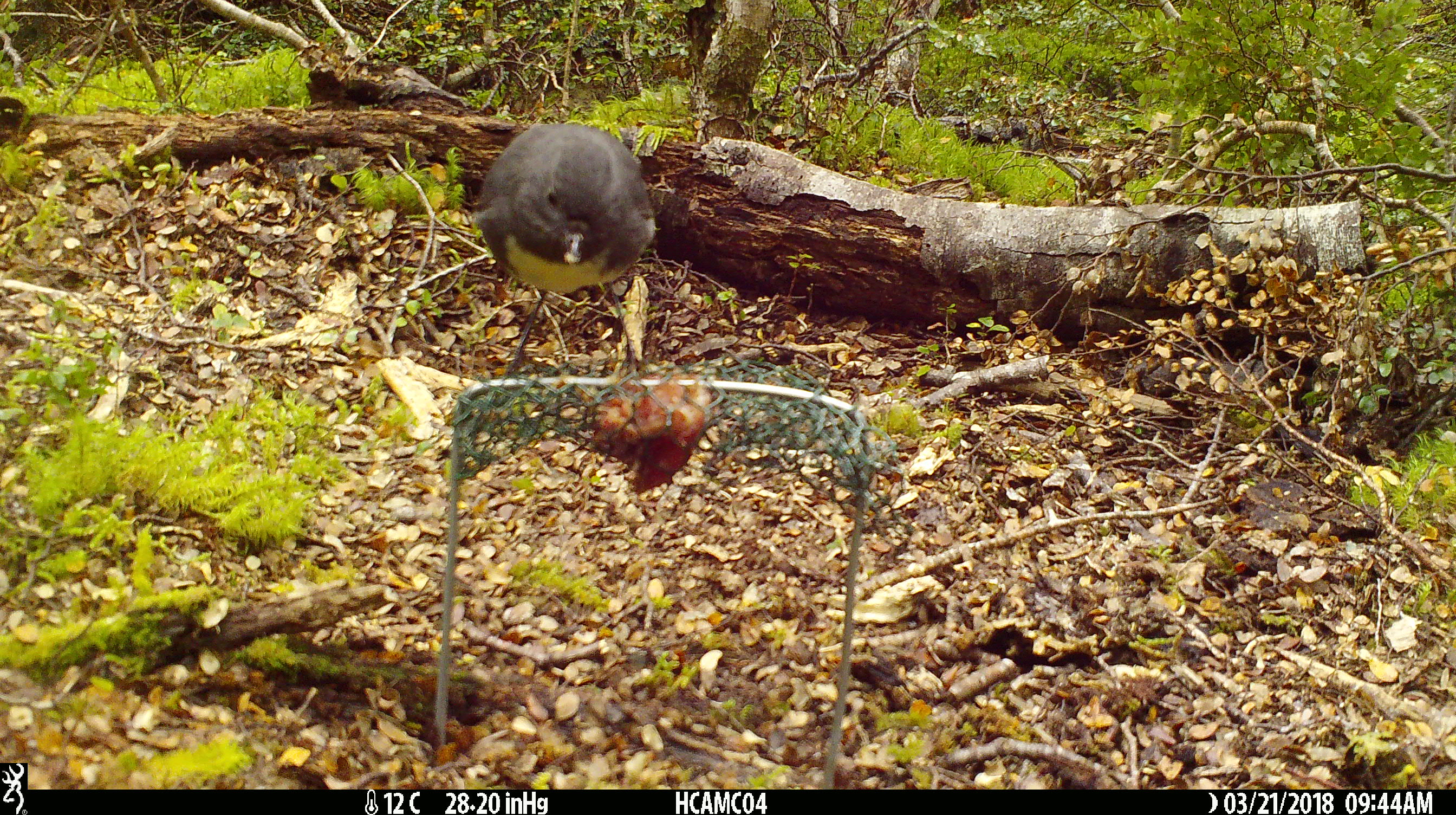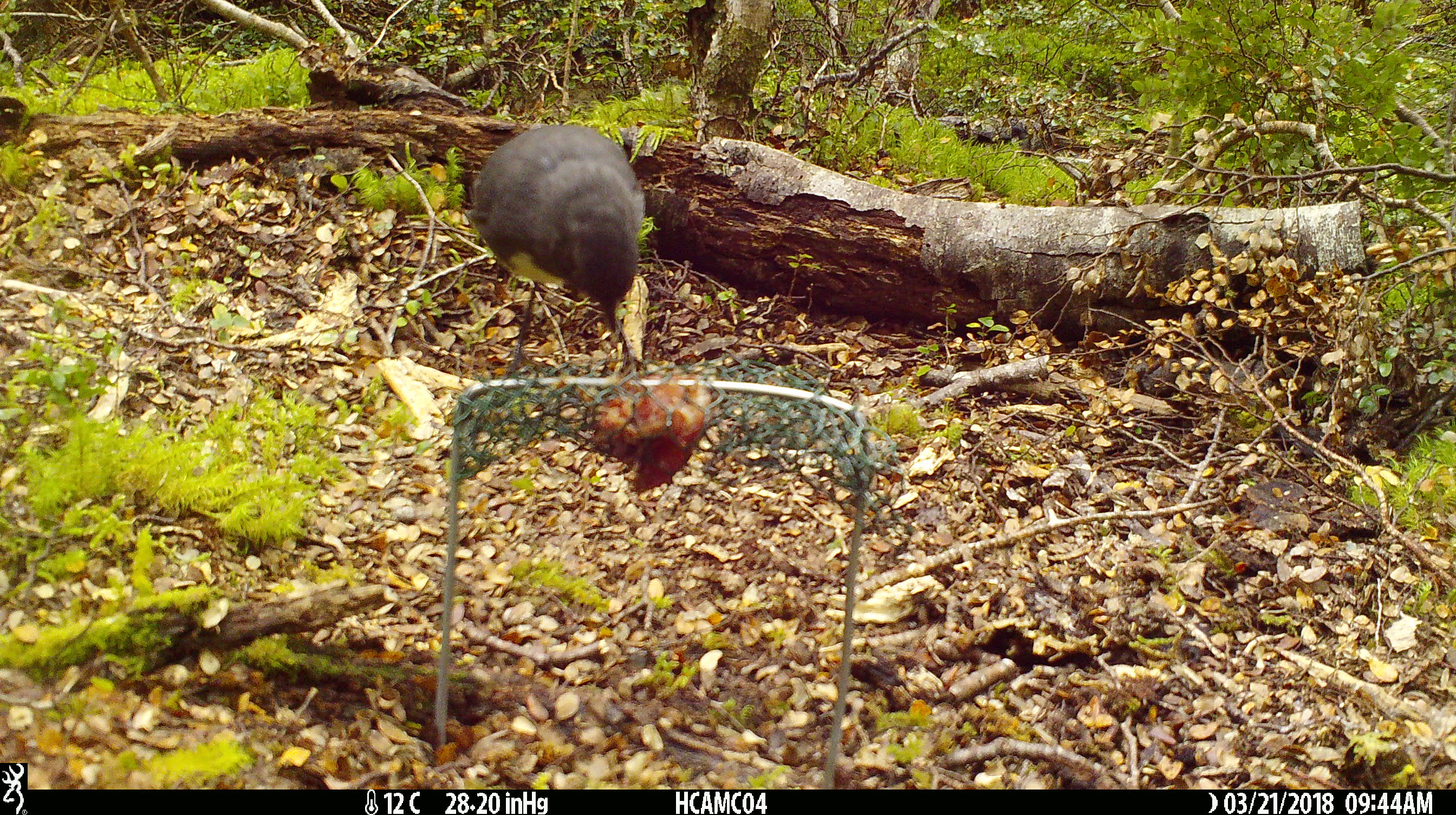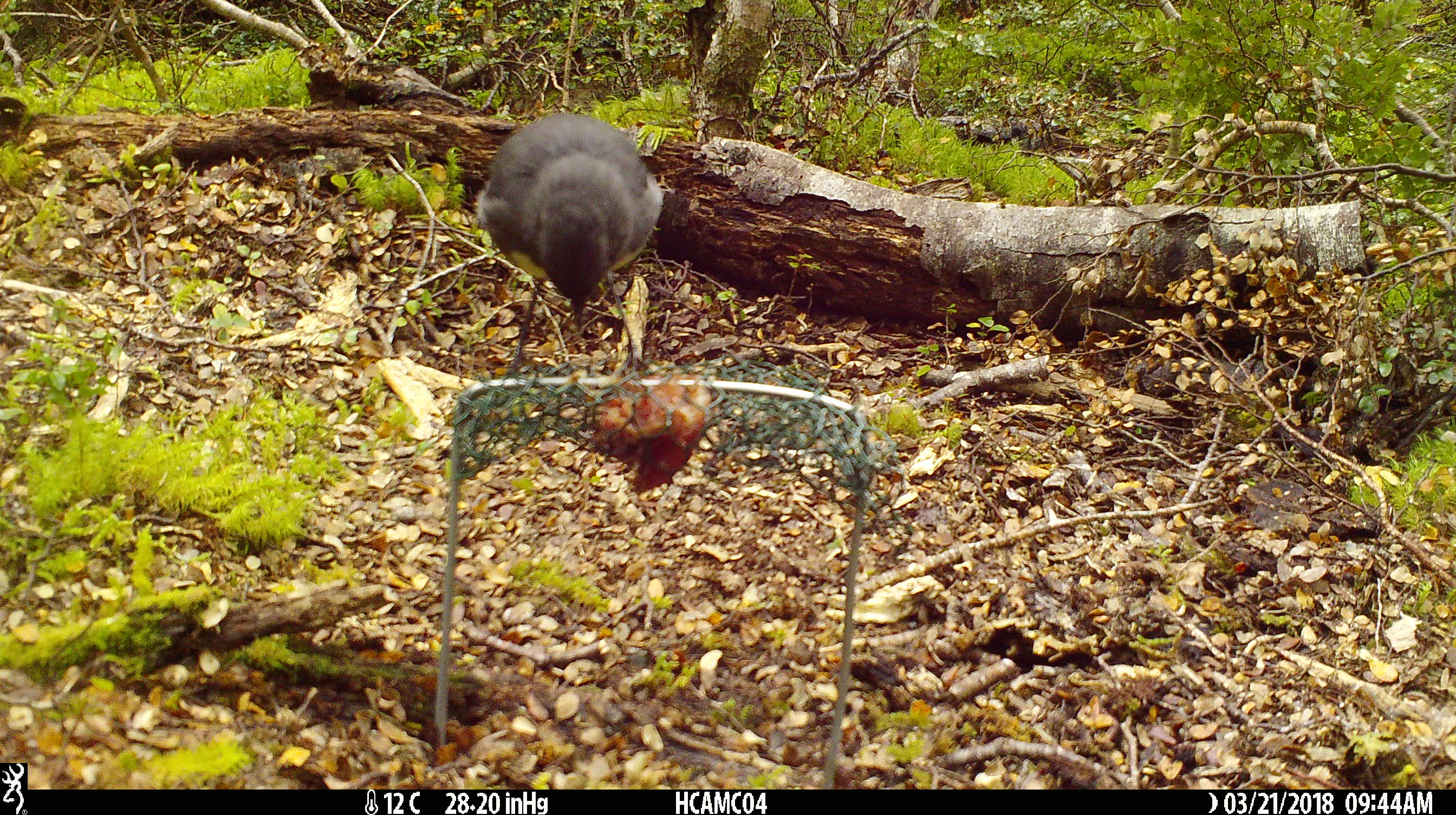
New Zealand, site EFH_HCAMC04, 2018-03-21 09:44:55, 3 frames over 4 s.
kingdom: Animalia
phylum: Chordata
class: Aves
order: Passeriformes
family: Petroicidae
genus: Petroica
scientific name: Petroica australis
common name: new zealand robin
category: robin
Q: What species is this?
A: Robin (new zealand robin) (Petroica australis).